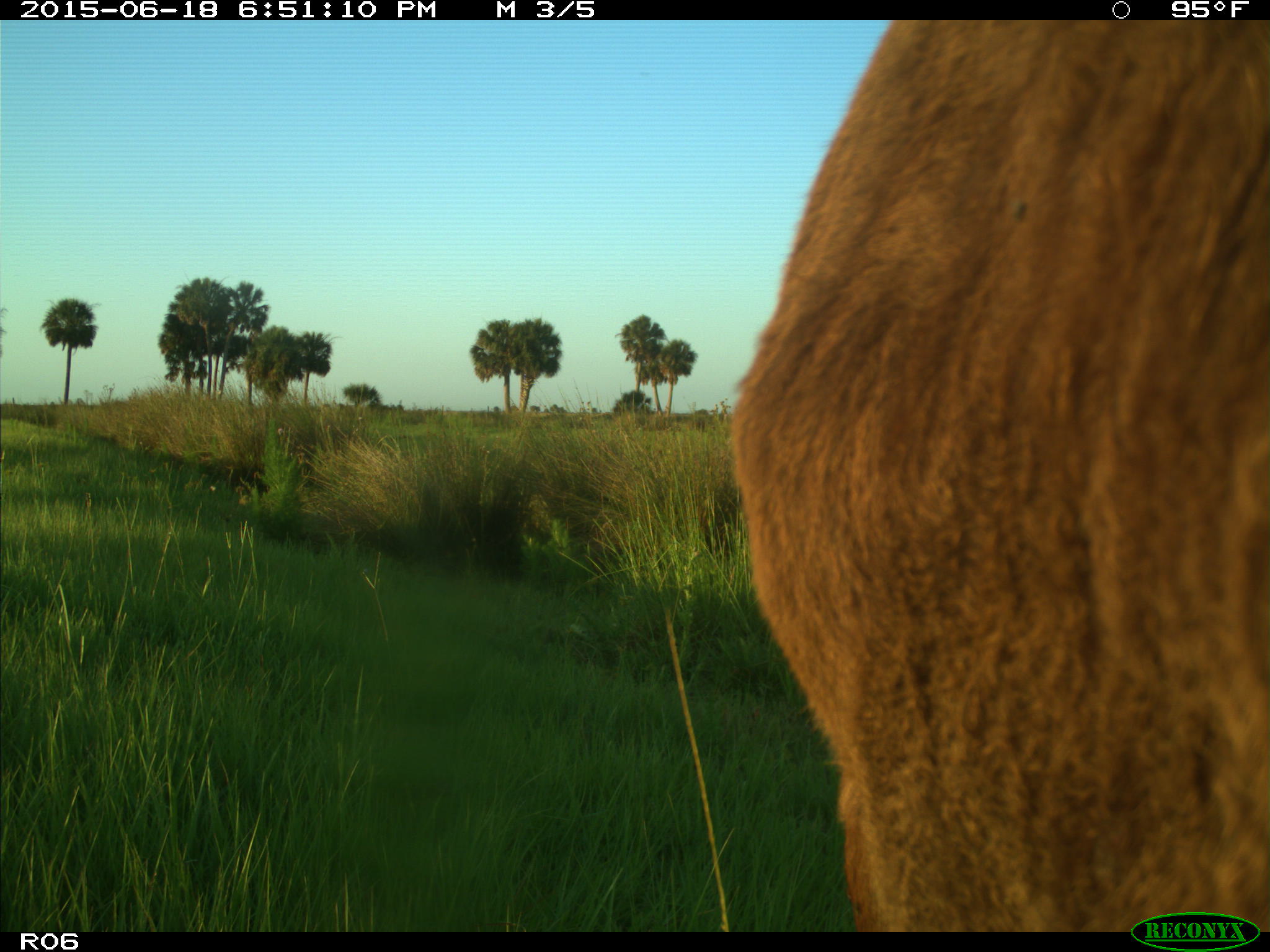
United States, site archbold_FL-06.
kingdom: Animalia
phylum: Chordata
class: Mammalia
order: Artiodactyla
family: Bovidae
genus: Bos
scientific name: Bos taurus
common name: domestic cow